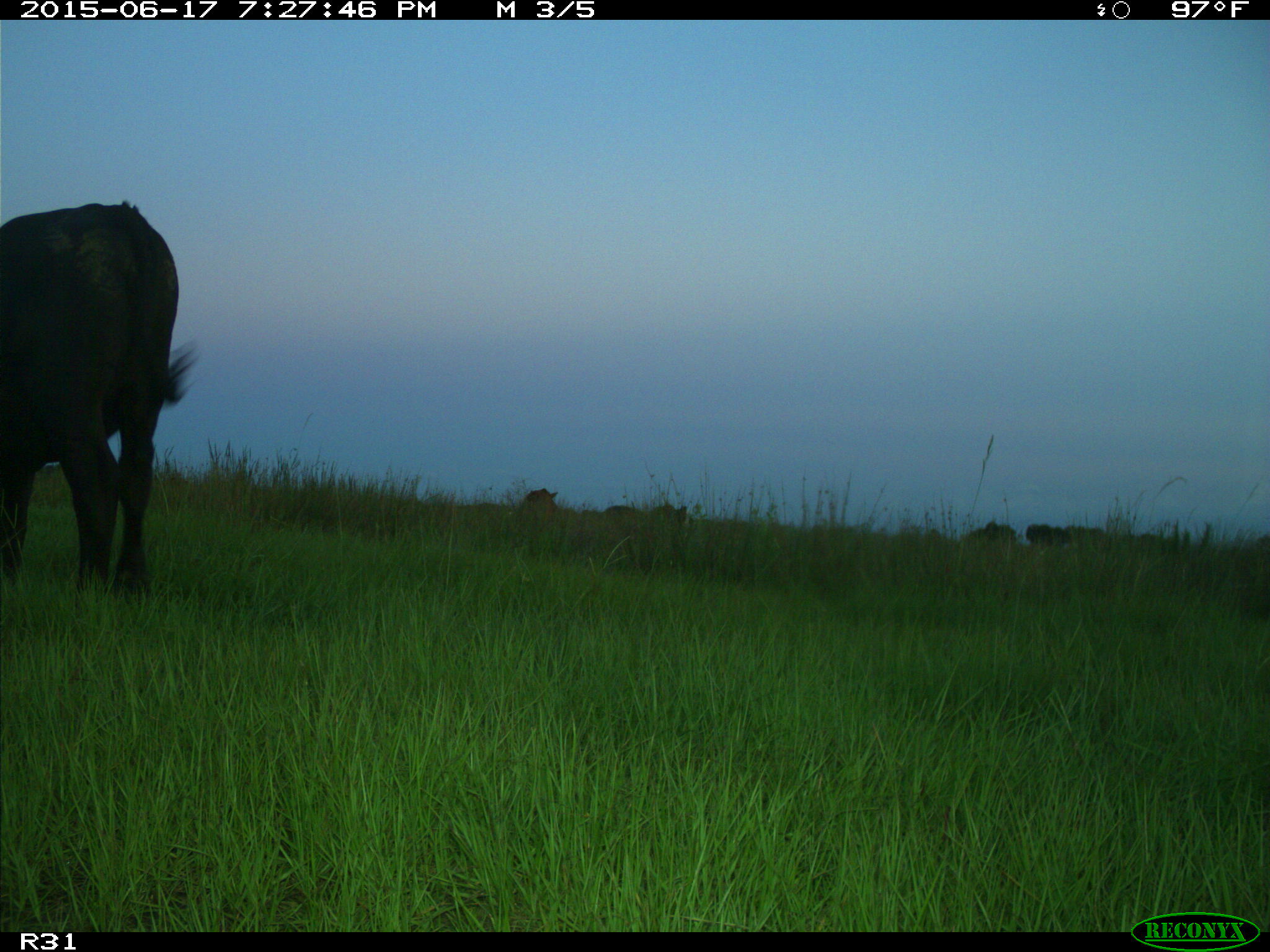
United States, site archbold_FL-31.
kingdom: Animalia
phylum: Chordata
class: Mammalia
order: Artiodactyla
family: Bovidae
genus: Bos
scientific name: Bos taurus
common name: domestic cow